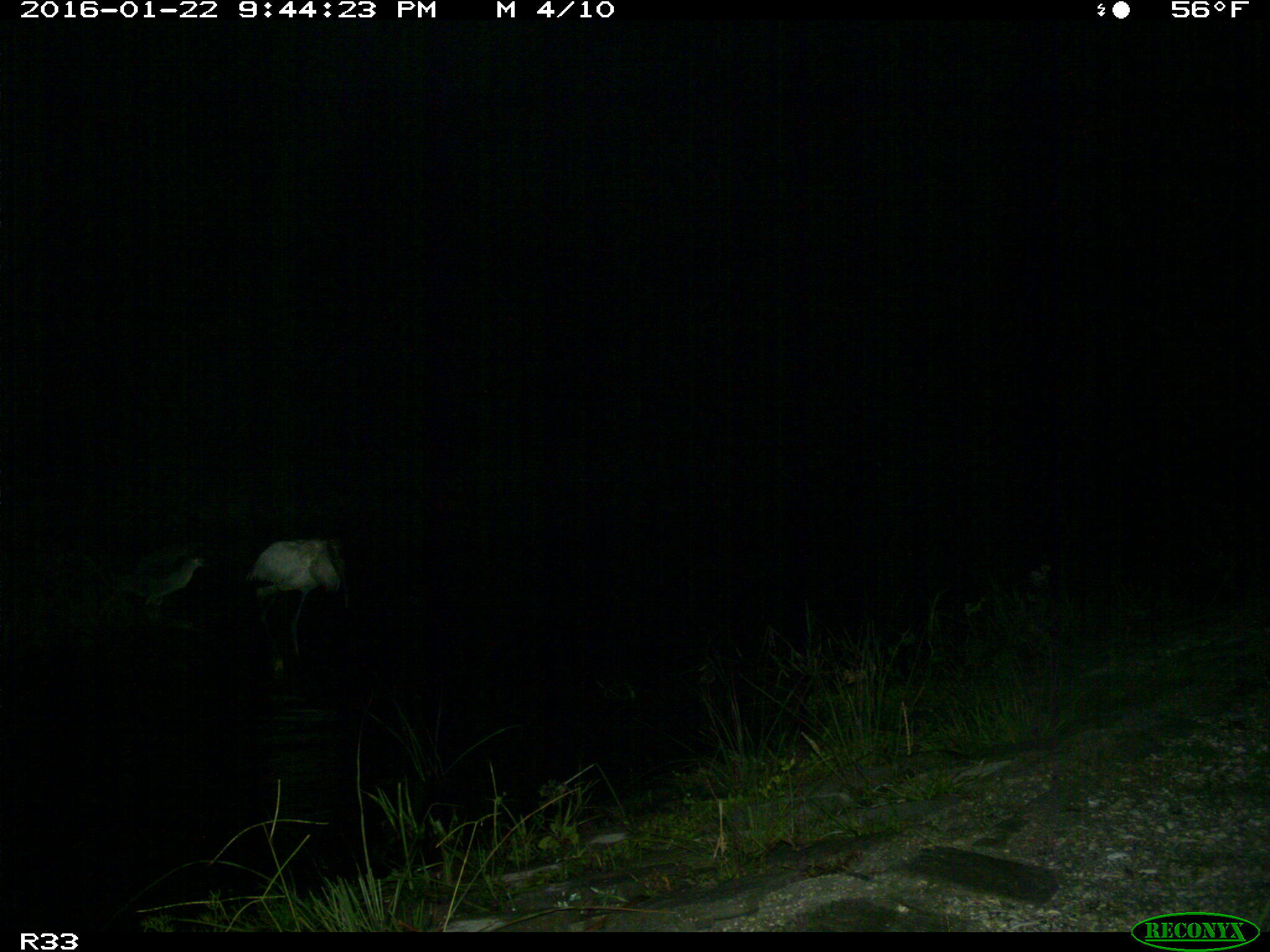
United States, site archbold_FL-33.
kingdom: Animalia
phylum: Chordata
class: Aves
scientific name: Aves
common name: birds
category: unidentified bird